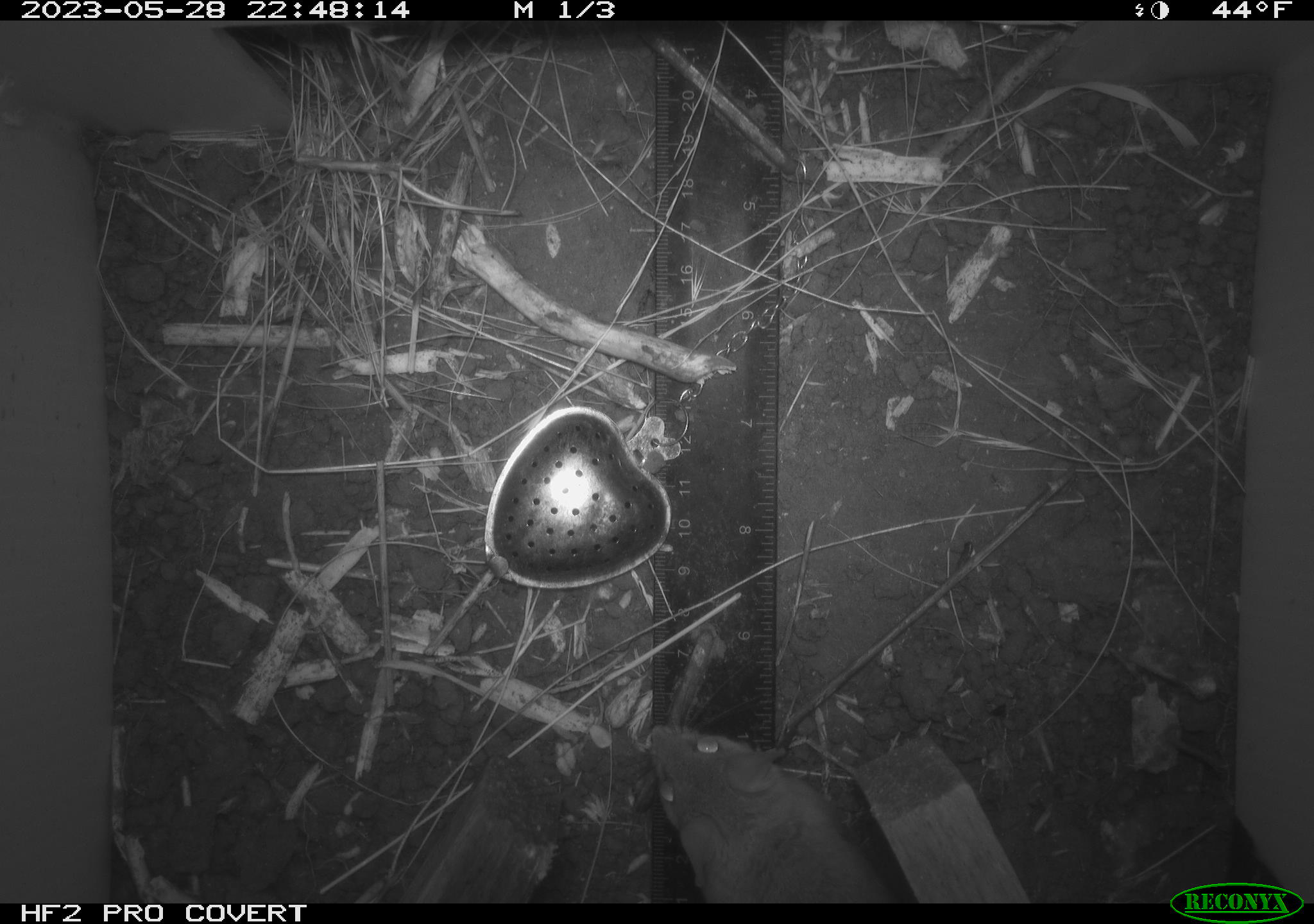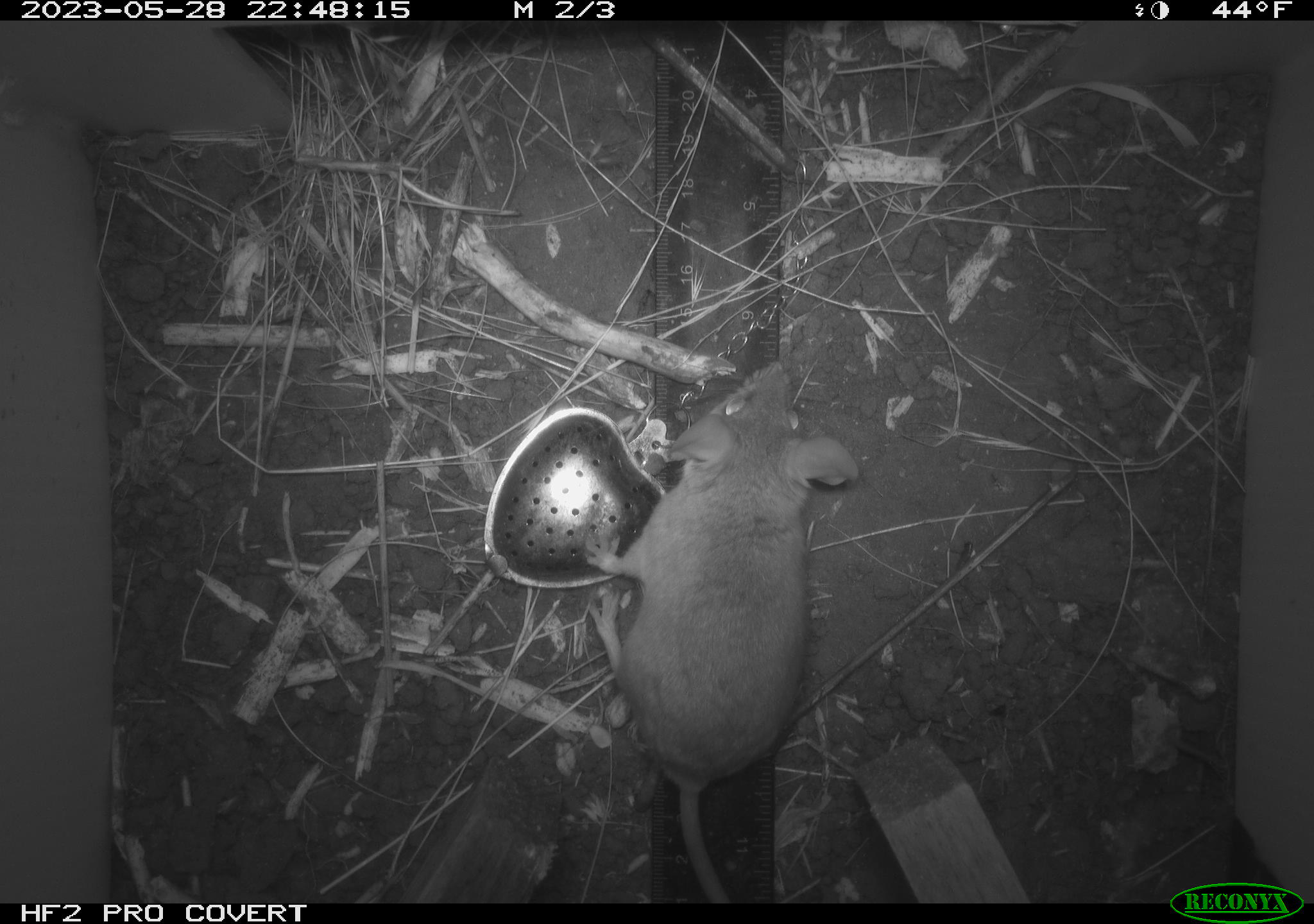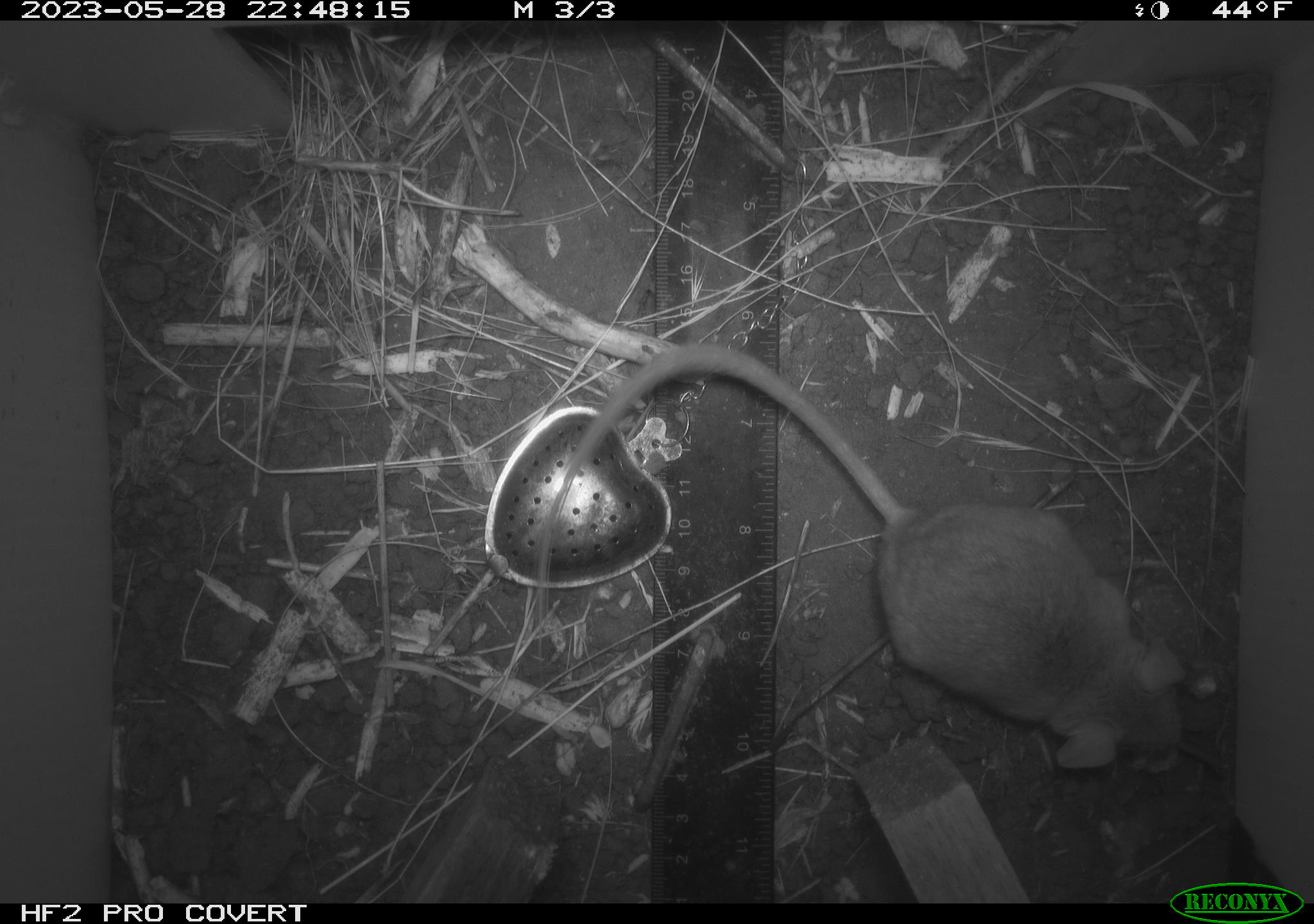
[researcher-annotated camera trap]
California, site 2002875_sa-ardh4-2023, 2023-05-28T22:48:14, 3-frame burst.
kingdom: Animalia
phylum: Chordata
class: Mammalia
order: Rodentia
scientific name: Rodentia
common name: mouse species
Mouse species (Rodentia).